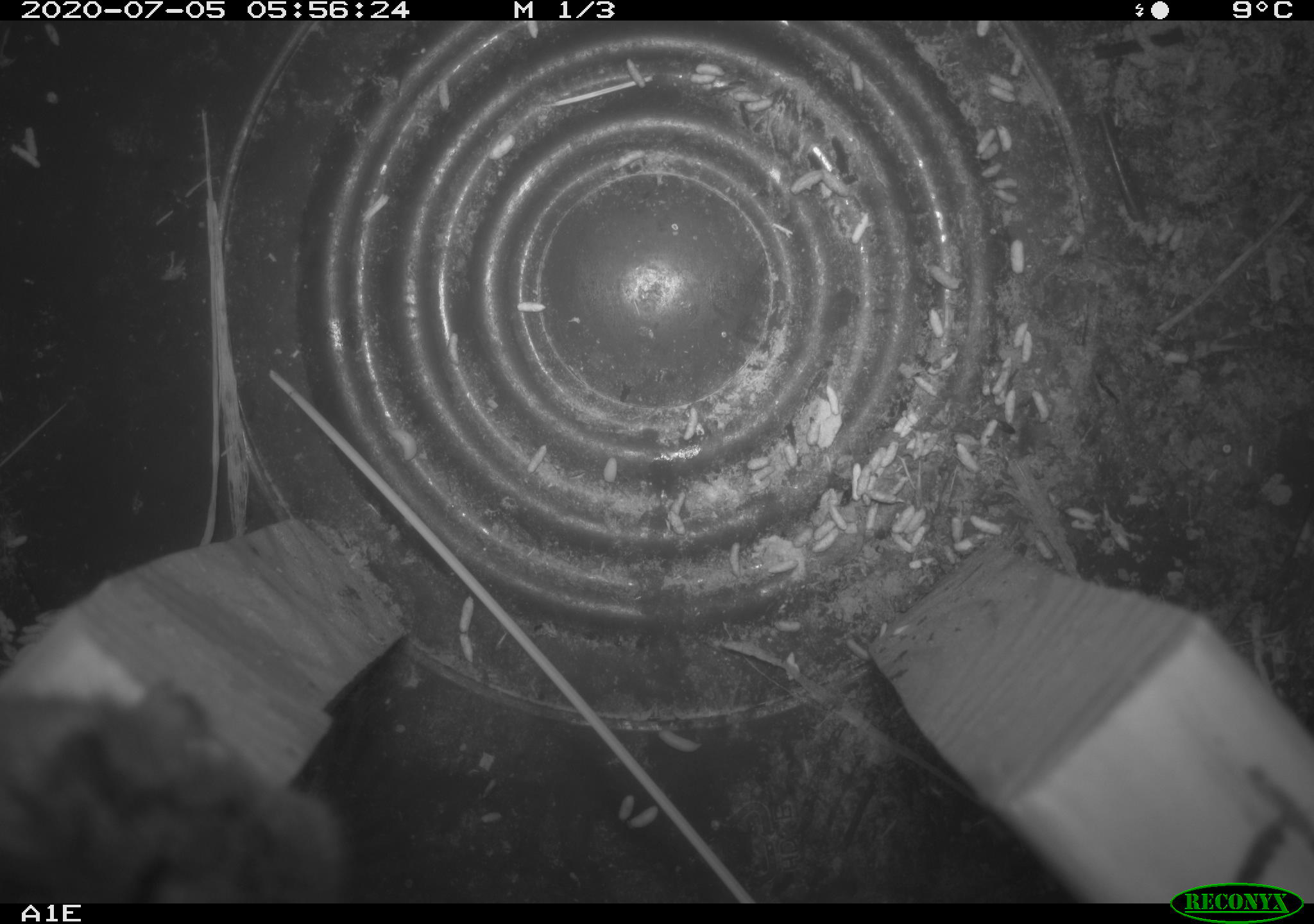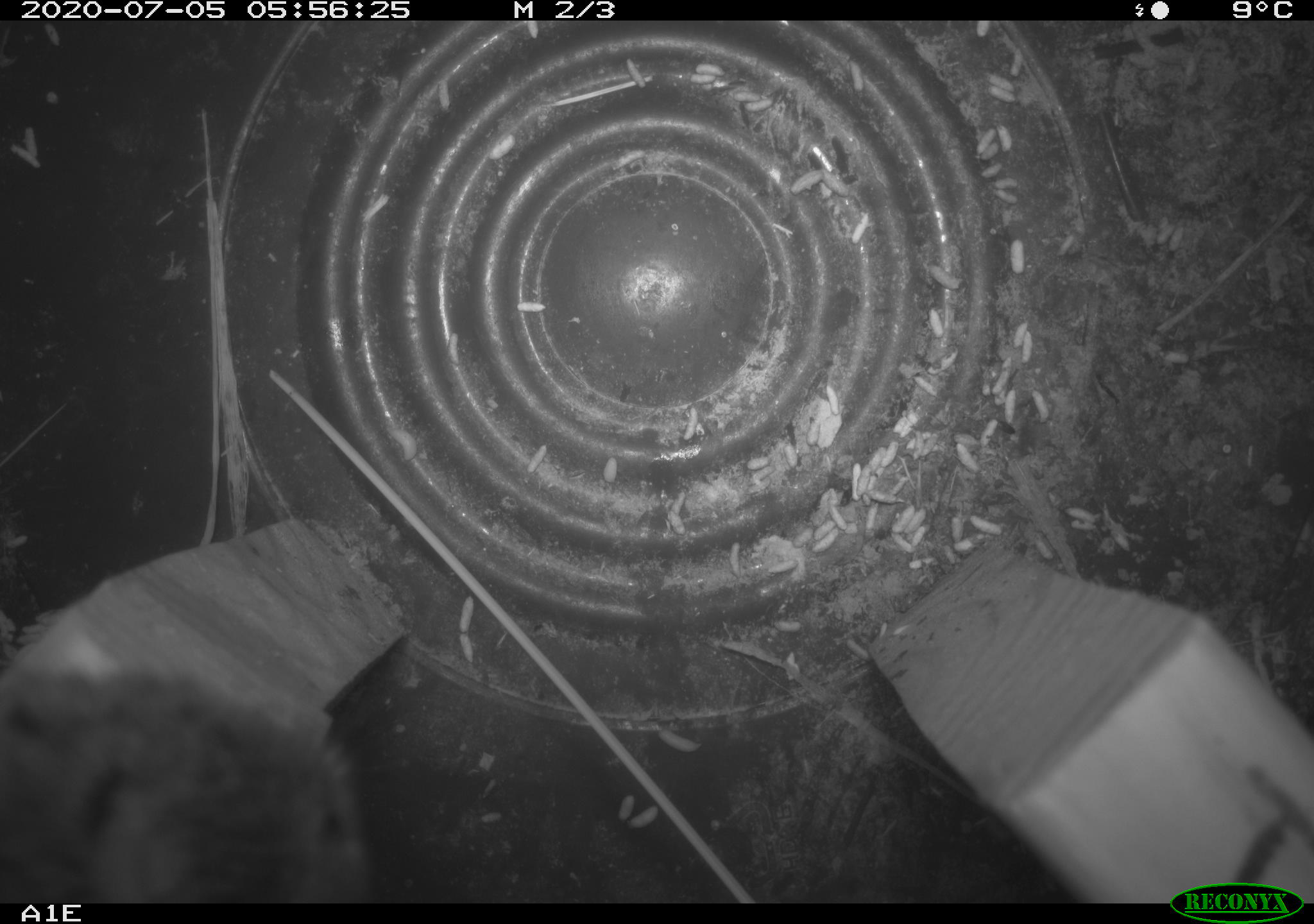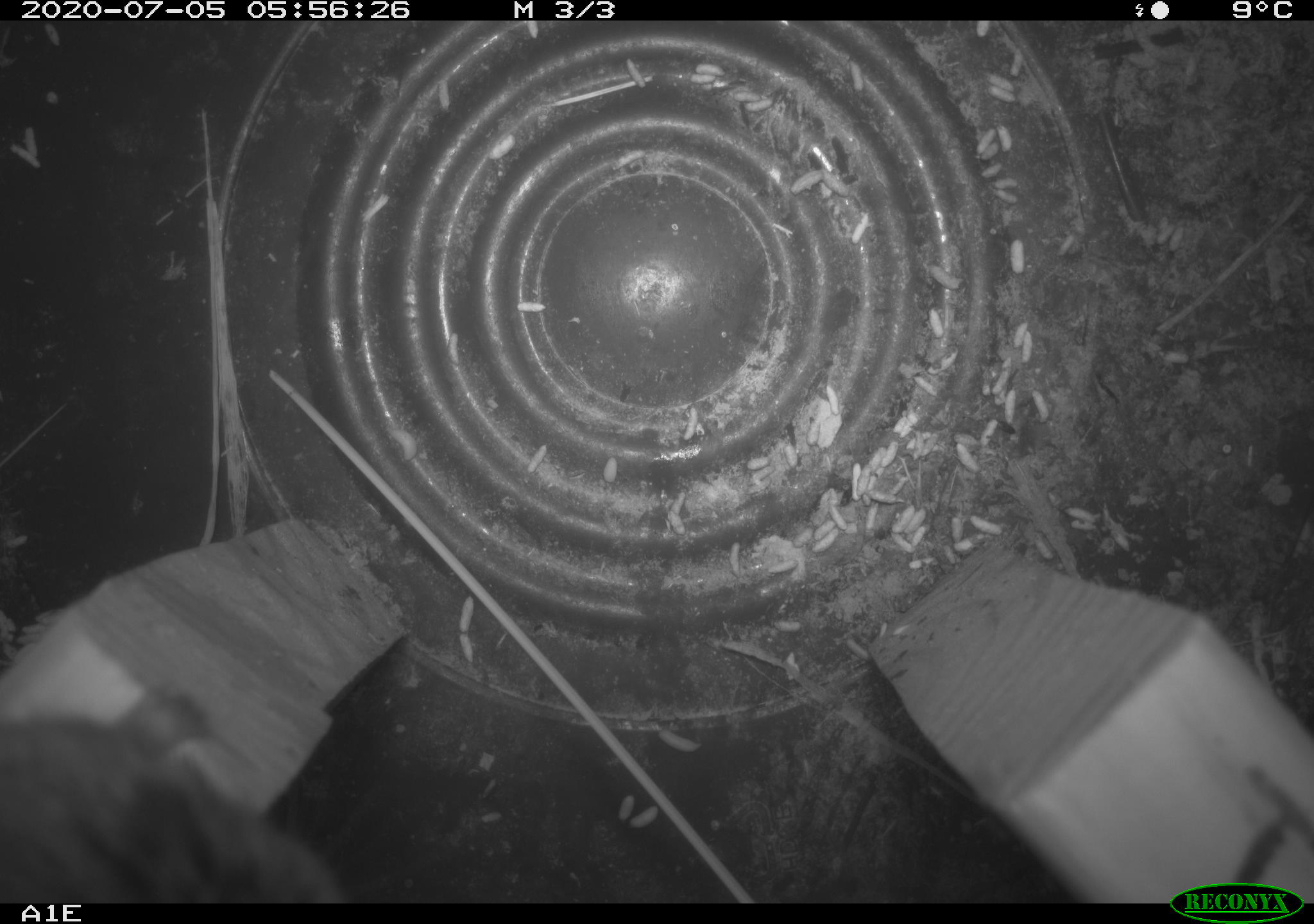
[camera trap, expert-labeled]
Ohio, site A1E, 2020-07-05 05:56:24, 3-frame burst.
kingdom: Animalia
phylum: Chordata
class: Mammalia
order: Rodentia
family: Cricetidae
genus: Microtus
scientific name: Microtus pennsylvanicus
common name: meadow vole